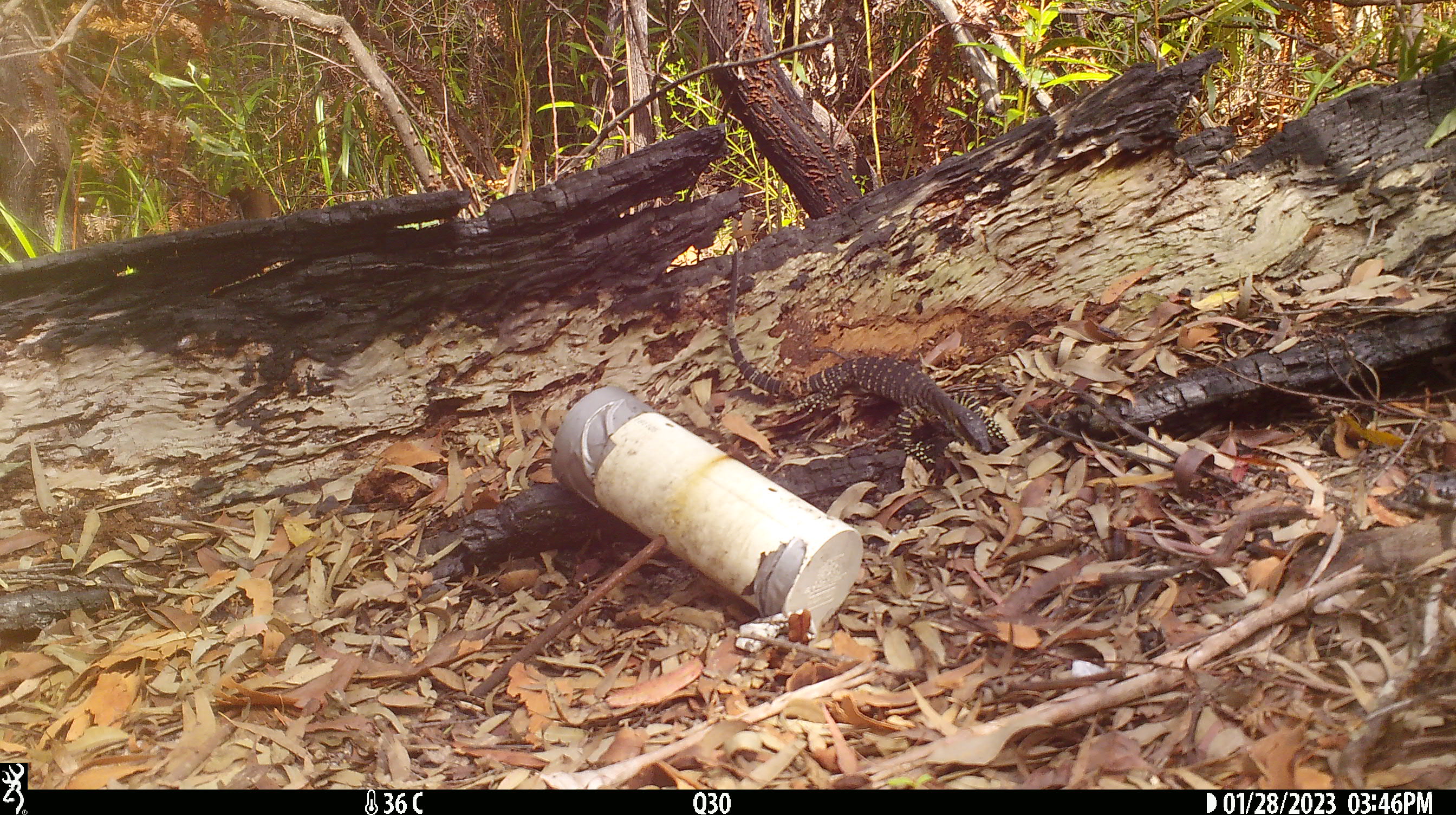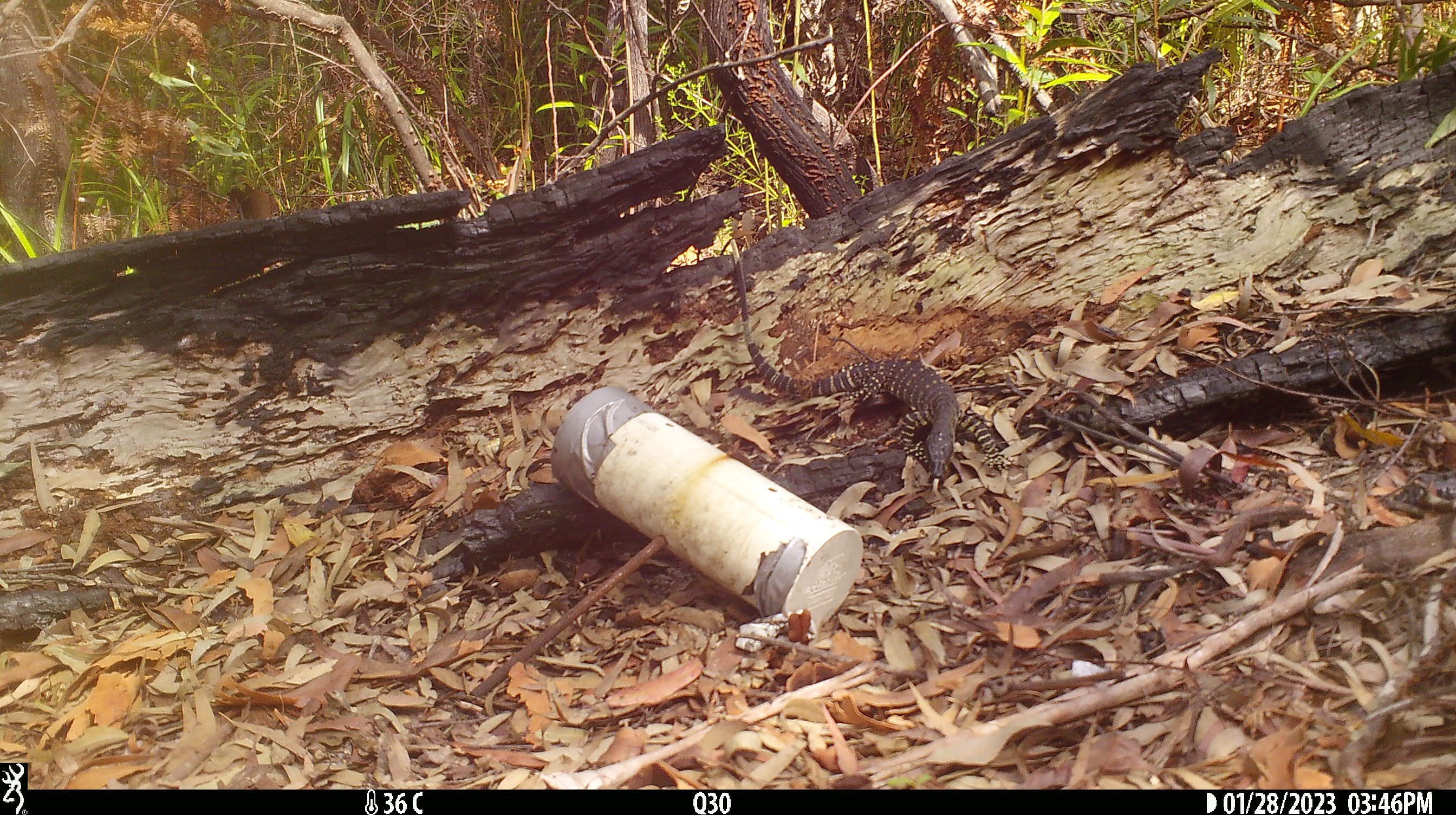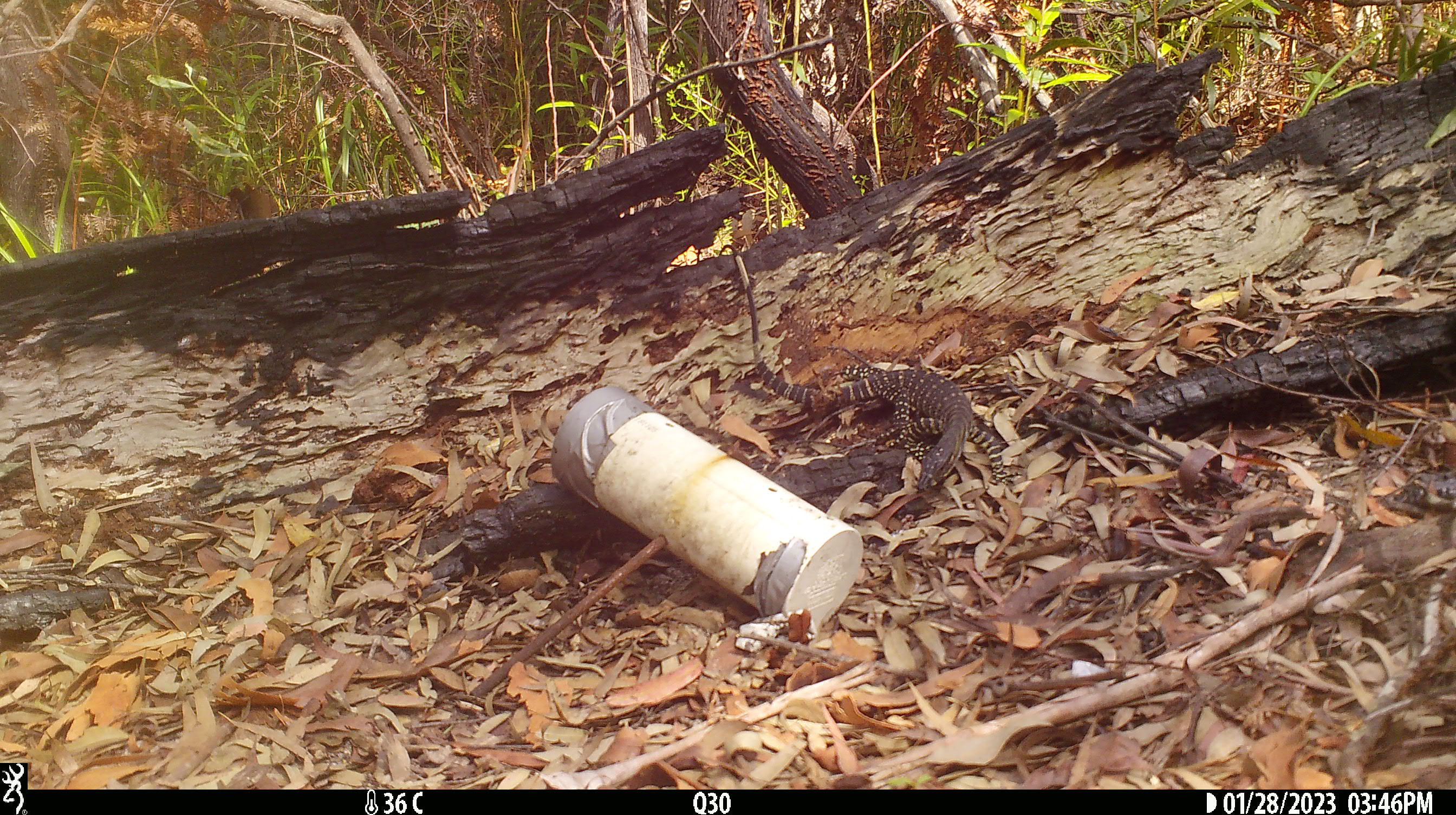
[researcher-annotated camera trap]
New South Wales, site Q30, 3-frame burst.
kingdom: Animalia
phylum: Chordata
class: Reptilia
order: Squamata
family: Varanidae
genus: Varanus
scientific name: Varanus varius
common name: lace monitor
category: goanna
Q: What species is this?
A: Goanna (lace monitor) (Varanus varius).